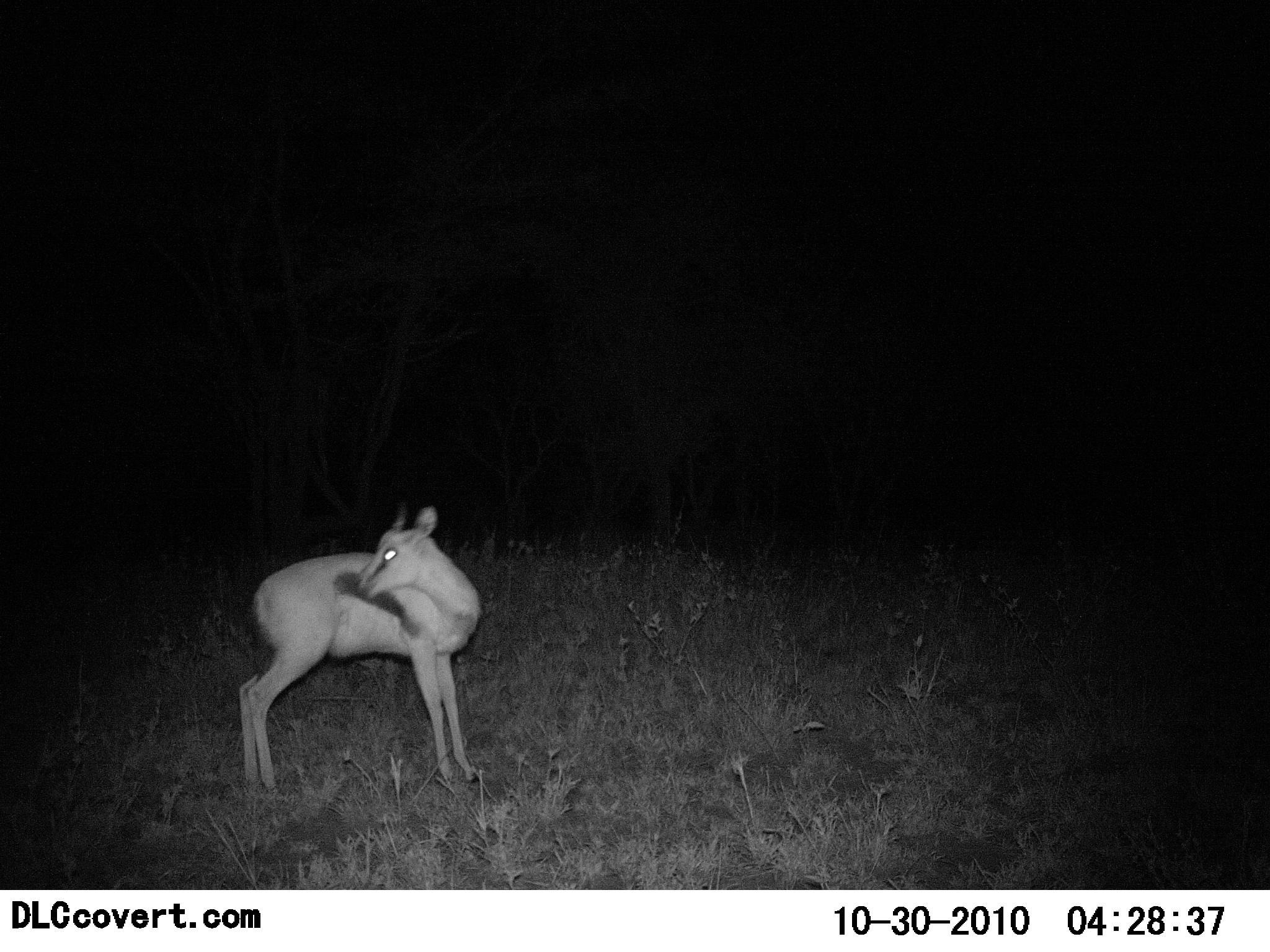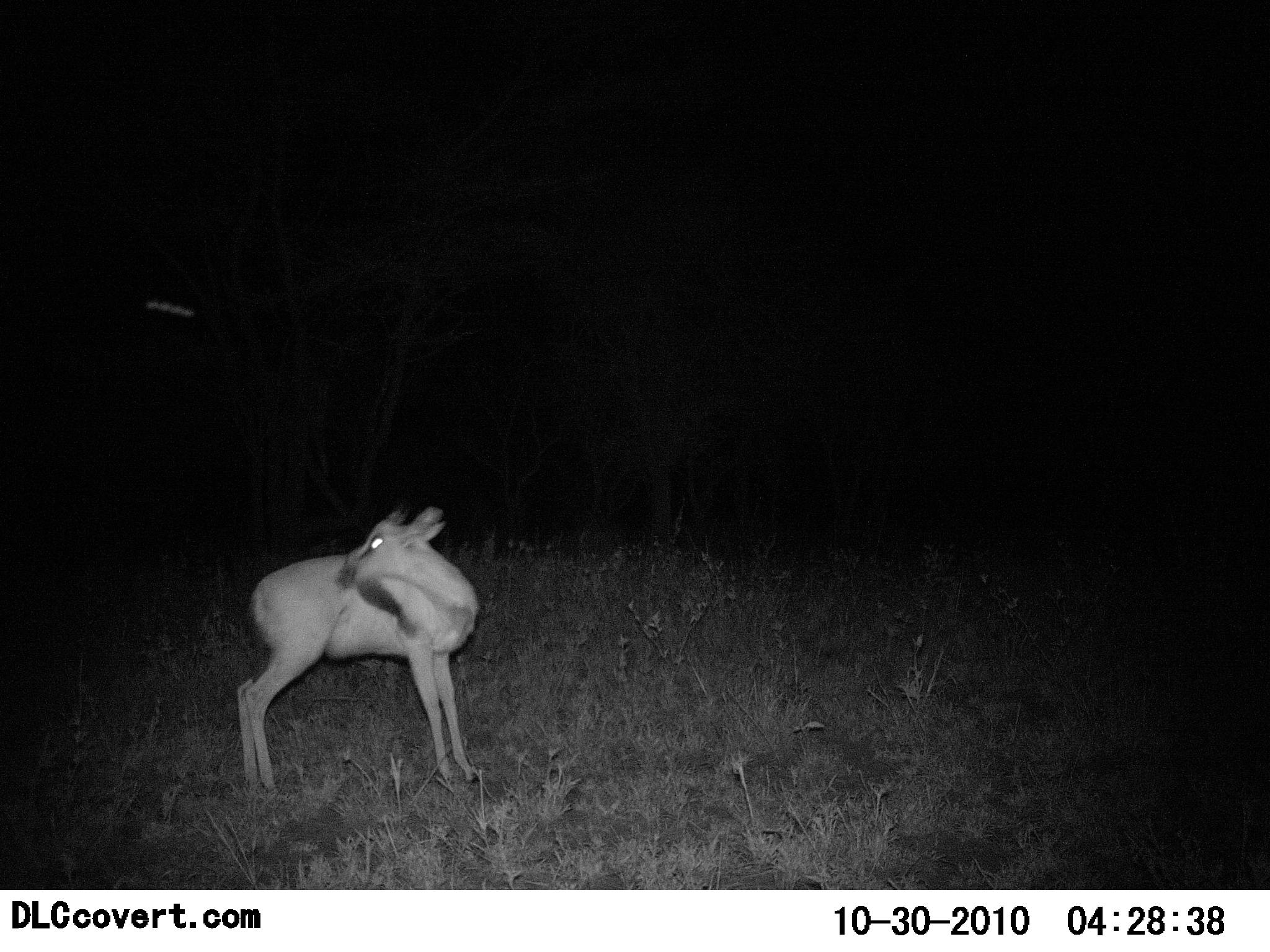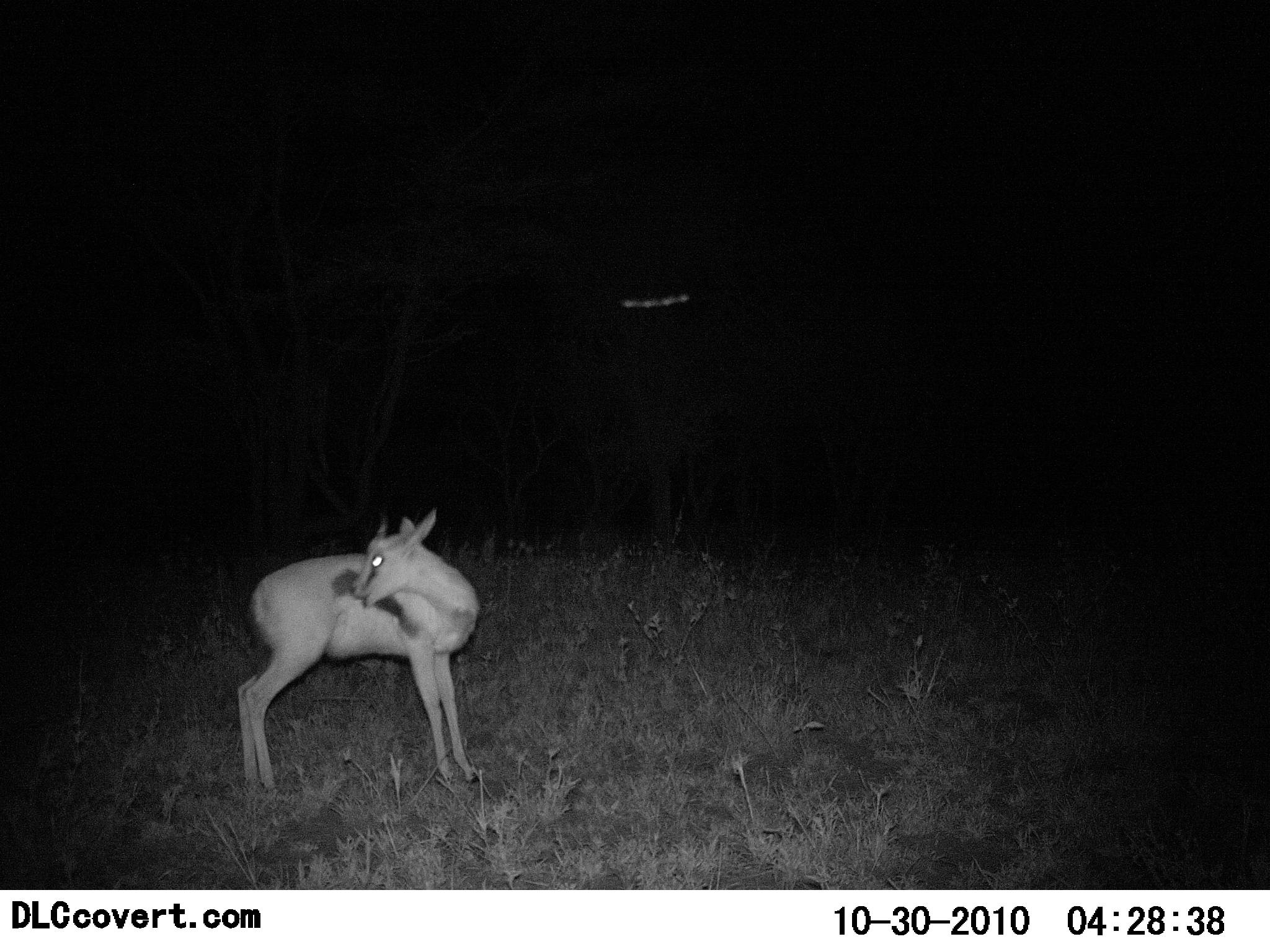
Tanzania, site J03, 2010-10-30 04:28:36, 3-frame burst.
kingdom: Animalia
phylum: Chordata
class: Mammalia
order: Artiodactyla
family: Bovidae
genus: Eudorcas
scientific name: Eudorcas thomsonii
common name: thomson's gazelle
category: gazellethomsons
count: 1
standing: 94%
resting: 0%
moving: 6%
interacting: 0%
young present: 6%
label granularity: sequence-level